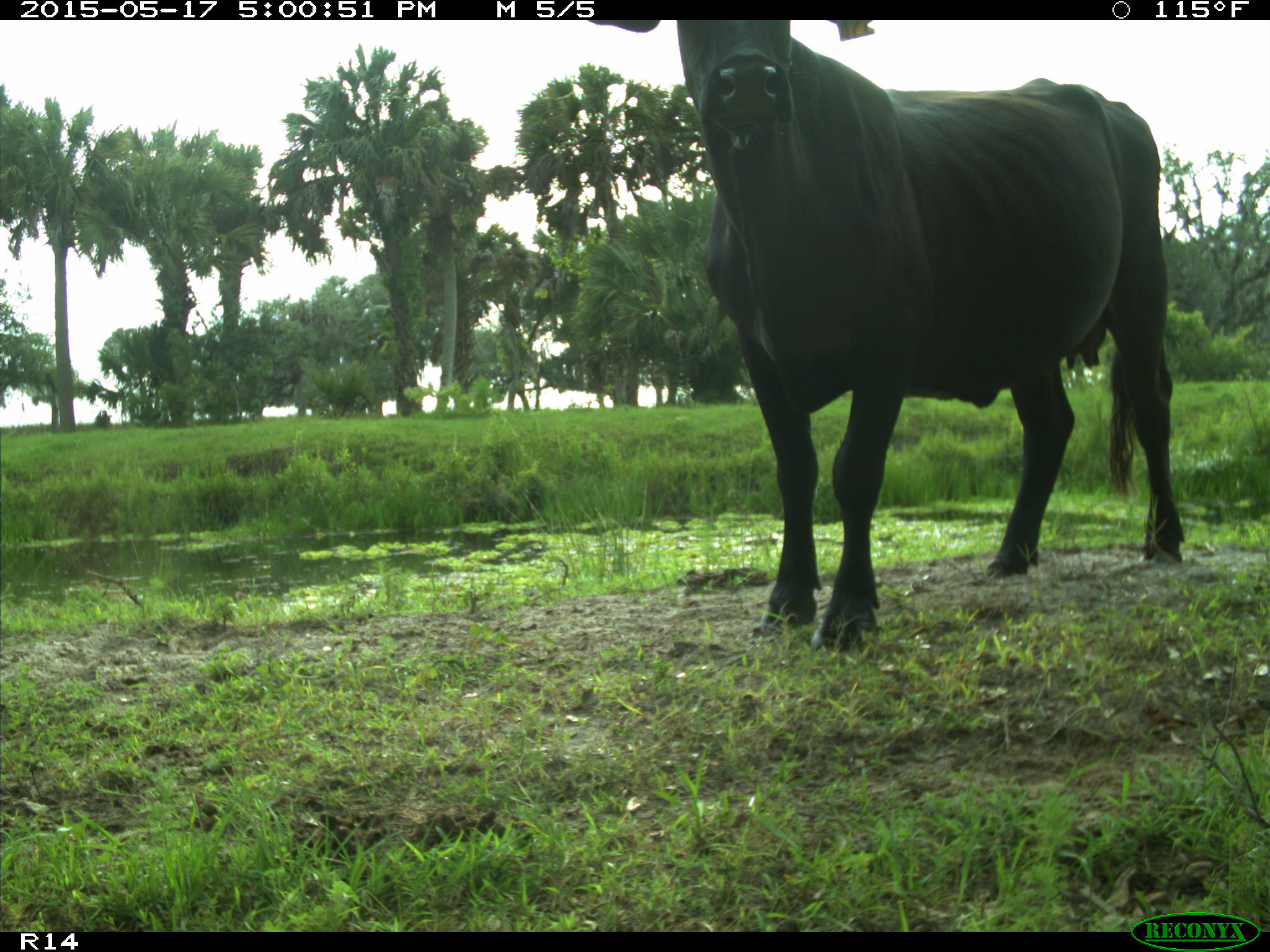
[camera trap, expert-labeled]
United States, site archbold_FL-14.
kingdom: Animalia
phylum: Chordata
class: Mammalia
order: Artiodactyla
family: Bovidae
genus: Bos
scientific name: Bos taurus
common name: domestic cow